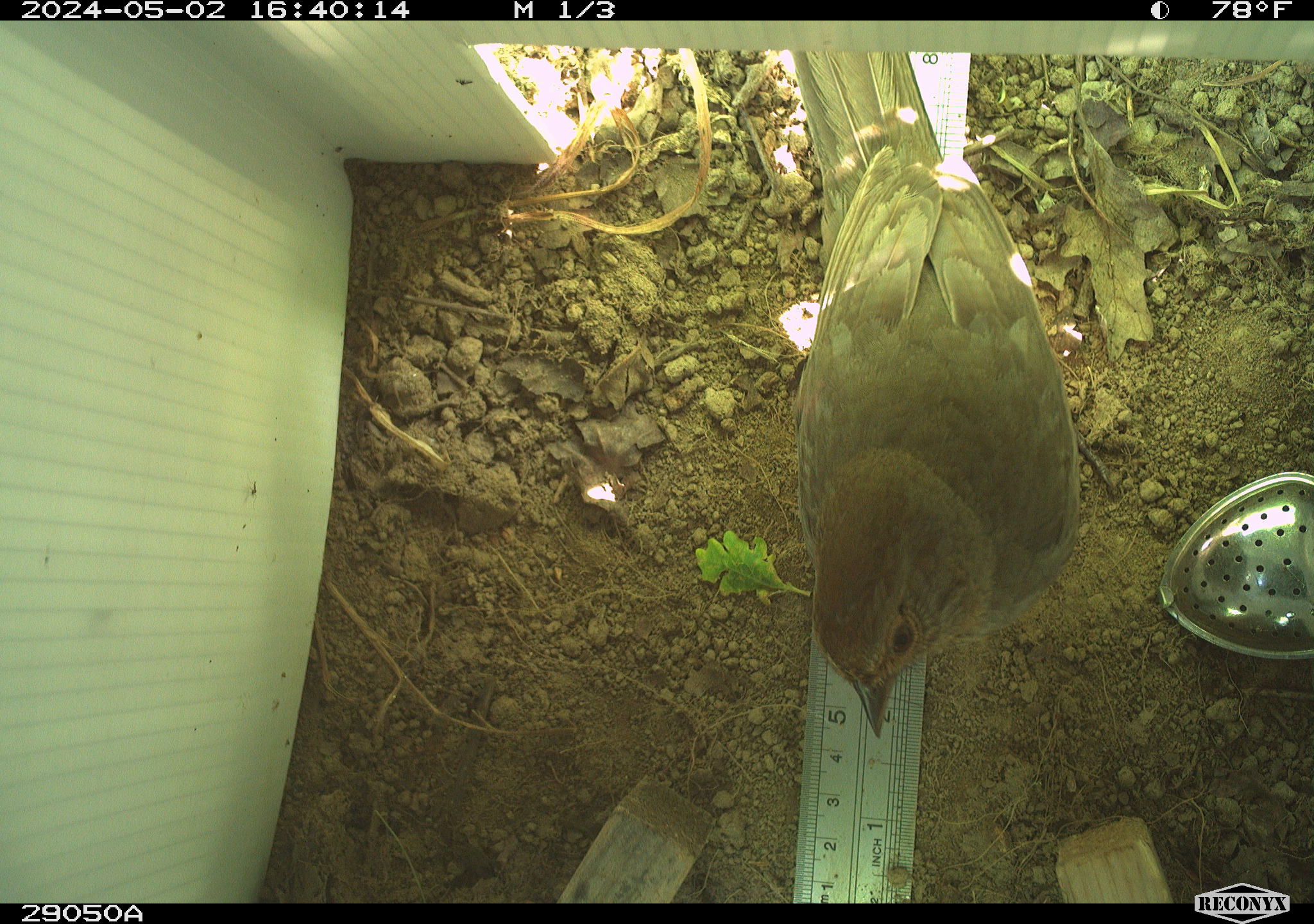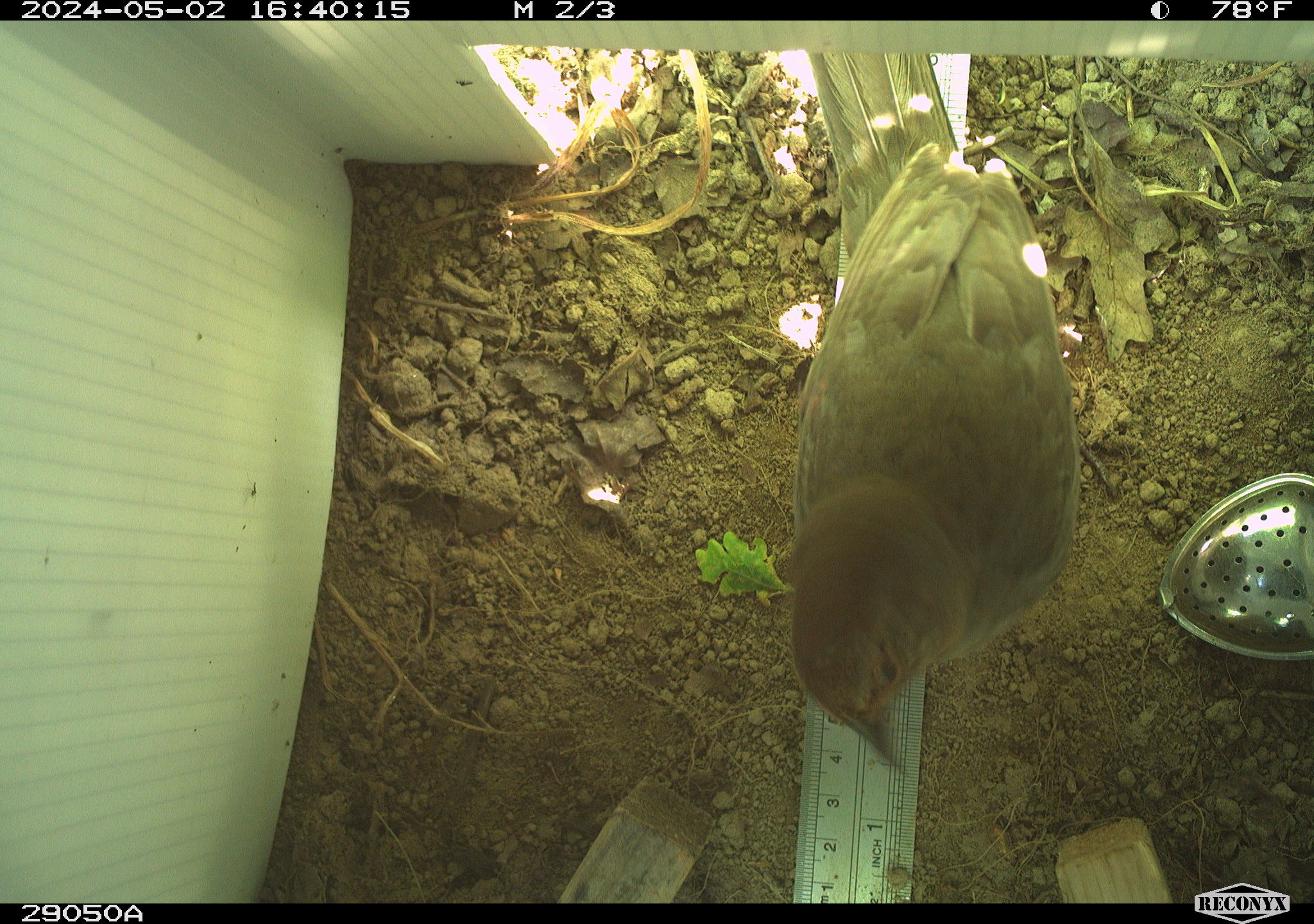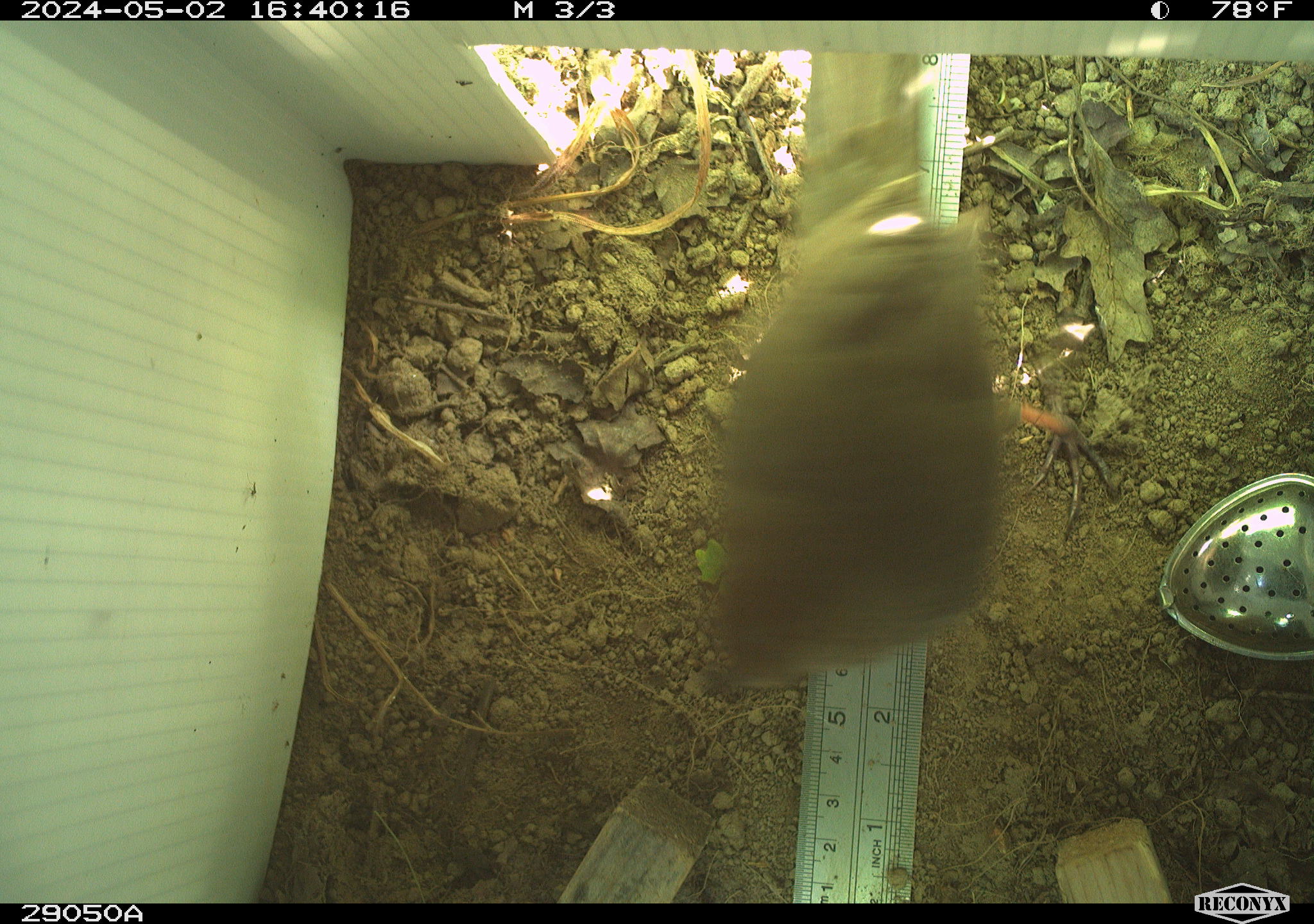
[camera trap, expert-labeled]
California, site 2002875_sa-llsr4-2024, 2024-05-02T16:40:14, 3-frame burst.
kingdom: Animalia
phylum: Chordata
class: Aves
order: Passeriformes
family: Passerellidae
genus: Melozone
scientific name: Melozone crissalis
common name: california towhee